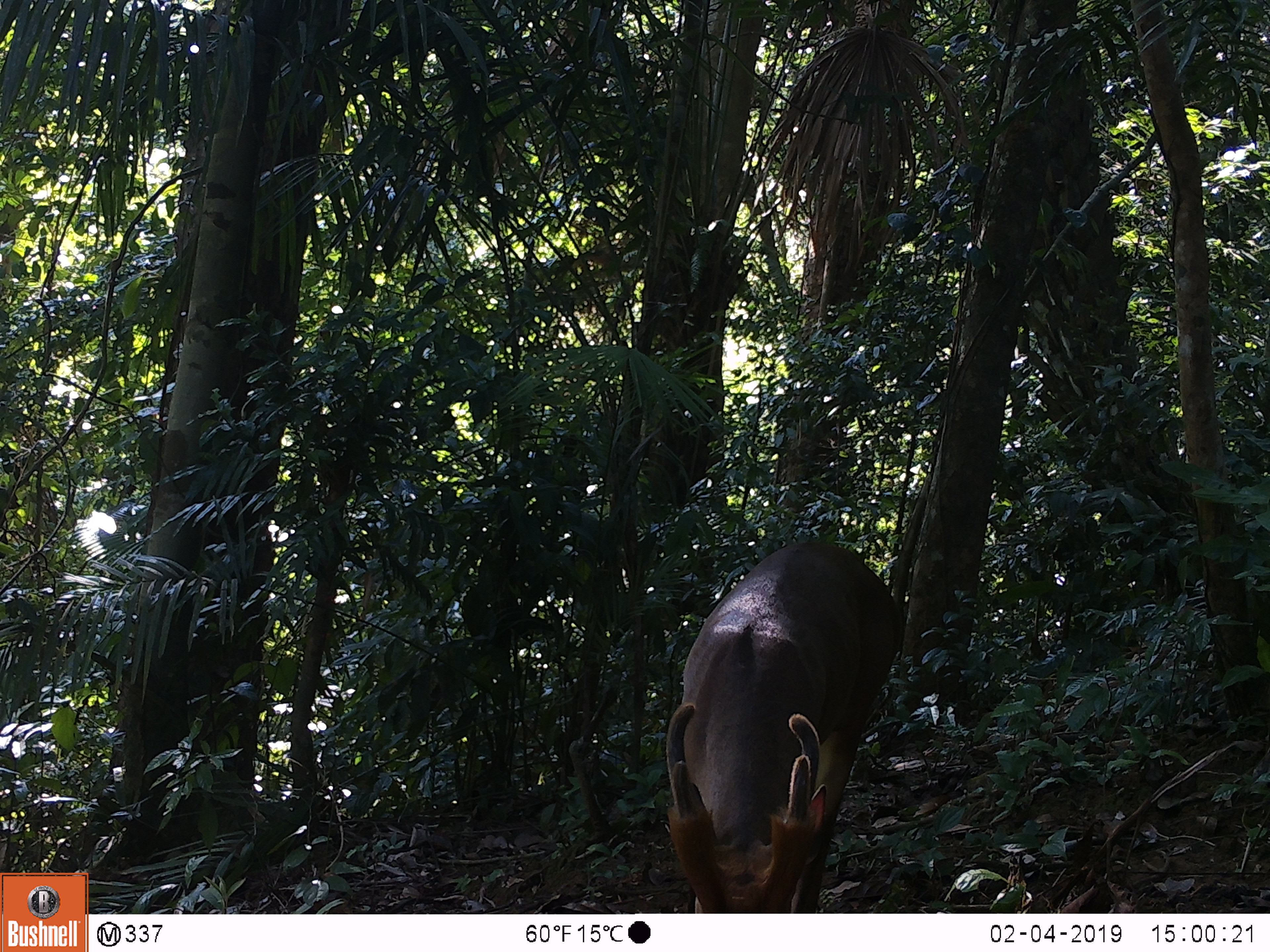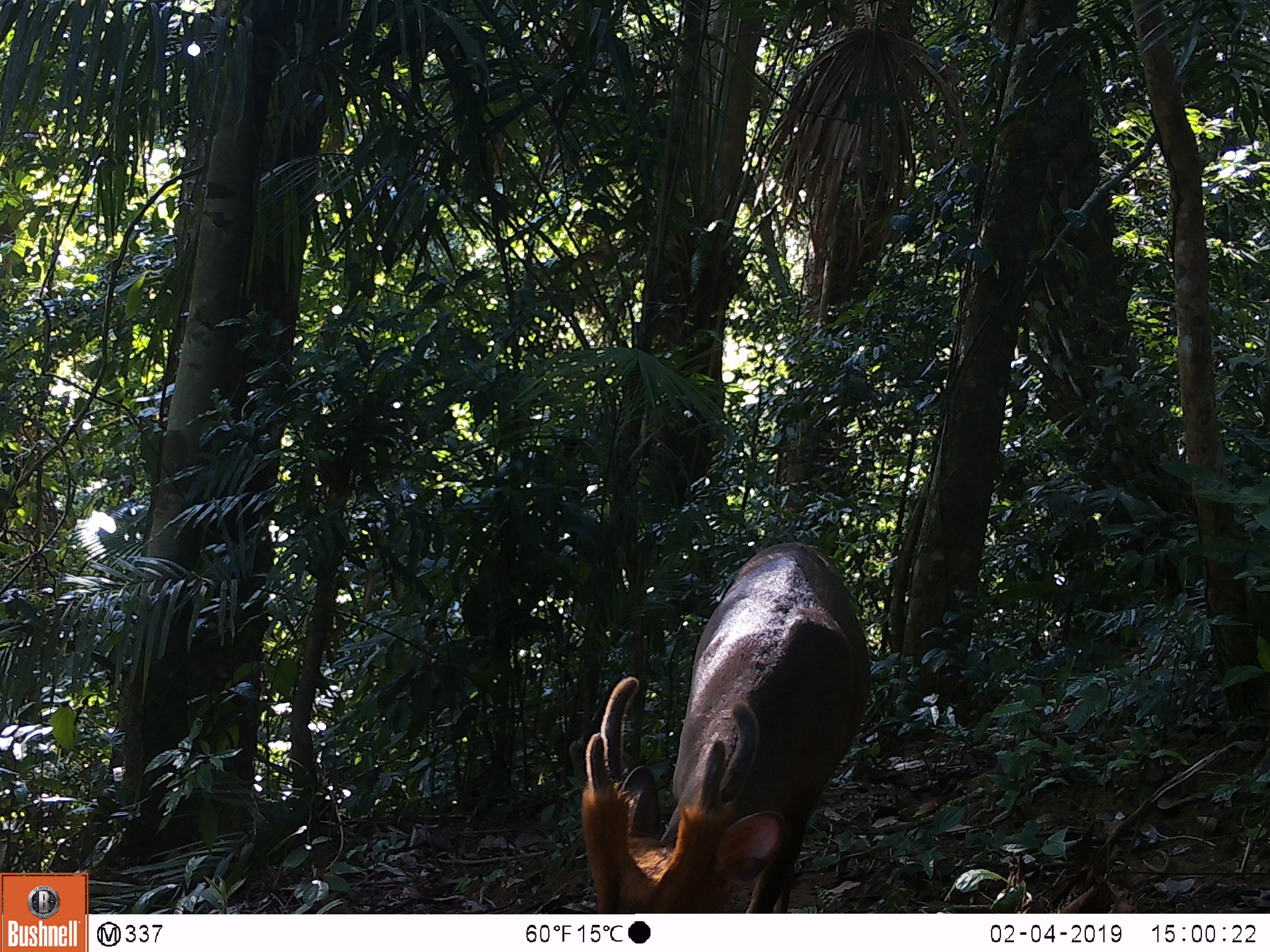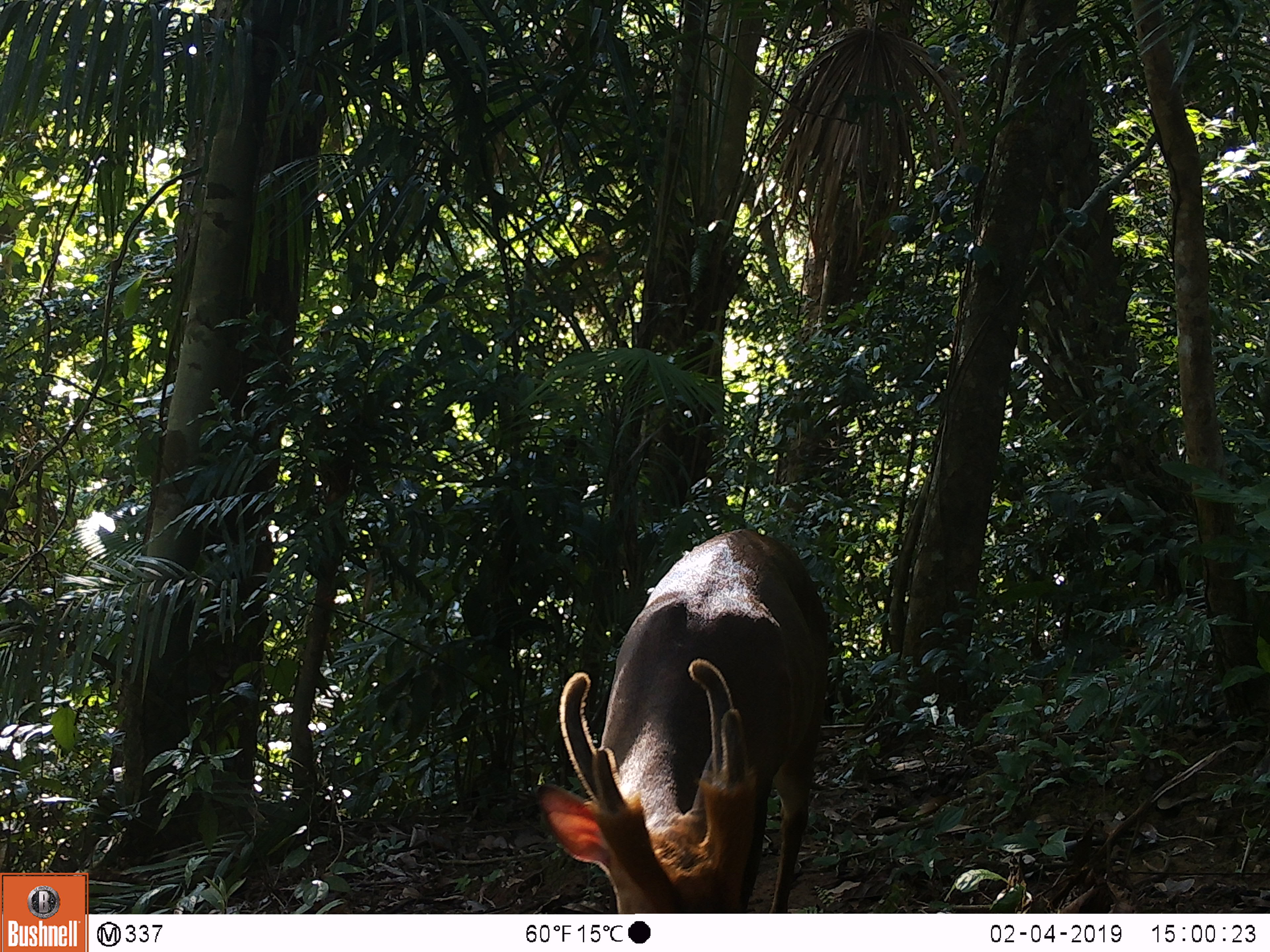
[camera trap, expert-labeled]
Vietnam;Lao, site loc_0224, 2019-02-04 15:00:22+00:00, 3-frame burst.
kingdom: Animalia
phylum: Chordata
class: Mammalia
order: Artiodactyla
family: Cervidae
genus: Muntiacus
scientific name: Muntiacus vuquangensis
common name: large-antlered muntjac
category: large antlered muntjac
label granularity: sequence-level